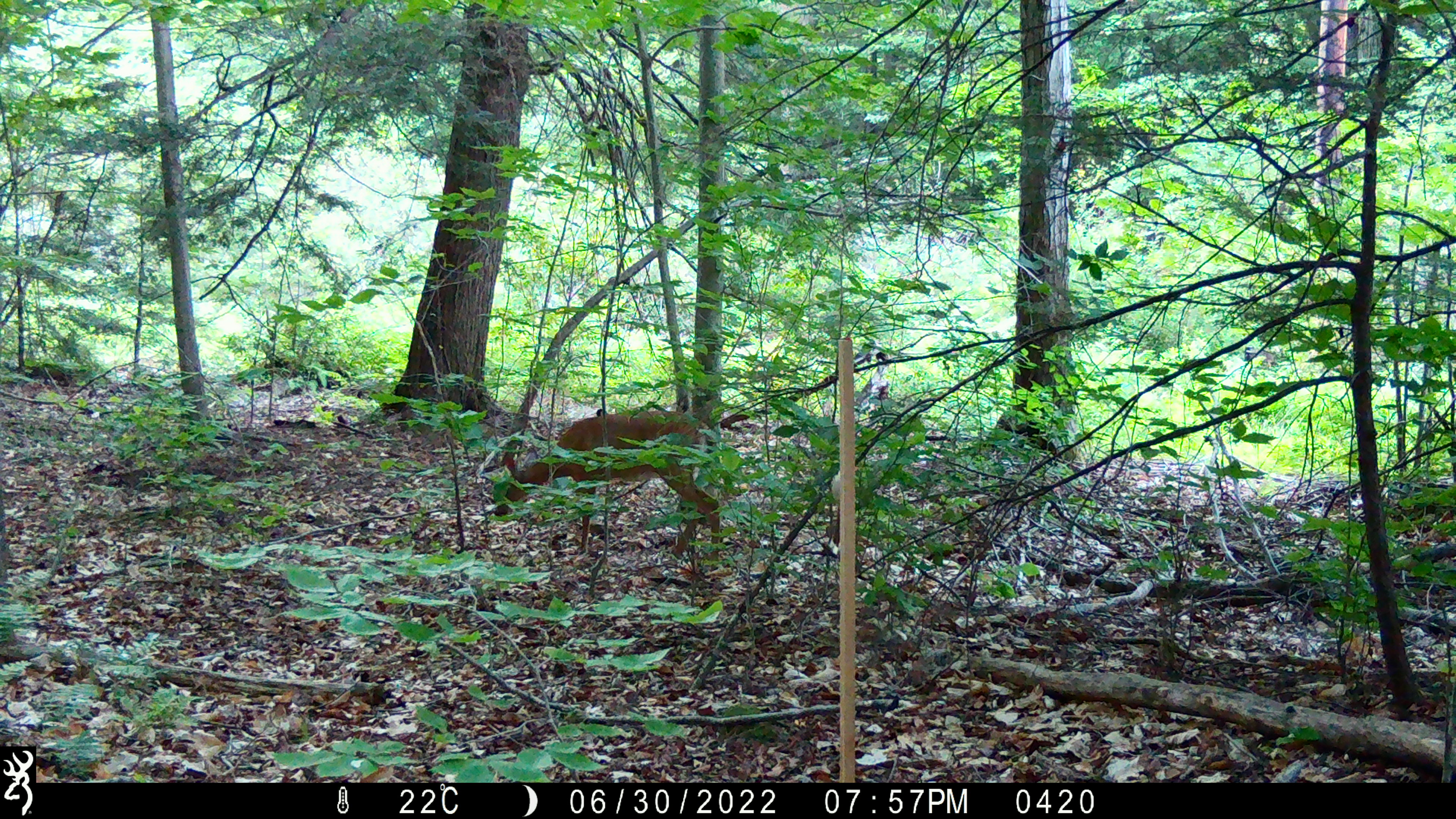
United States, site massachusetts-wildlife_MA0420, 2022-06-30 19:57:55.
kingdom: Animalia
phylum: Chordata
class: Mammalia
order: Artiodactyla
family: Cervidae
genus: Odocoileus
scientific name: Odocoileus virginianus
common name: white-tailed deer